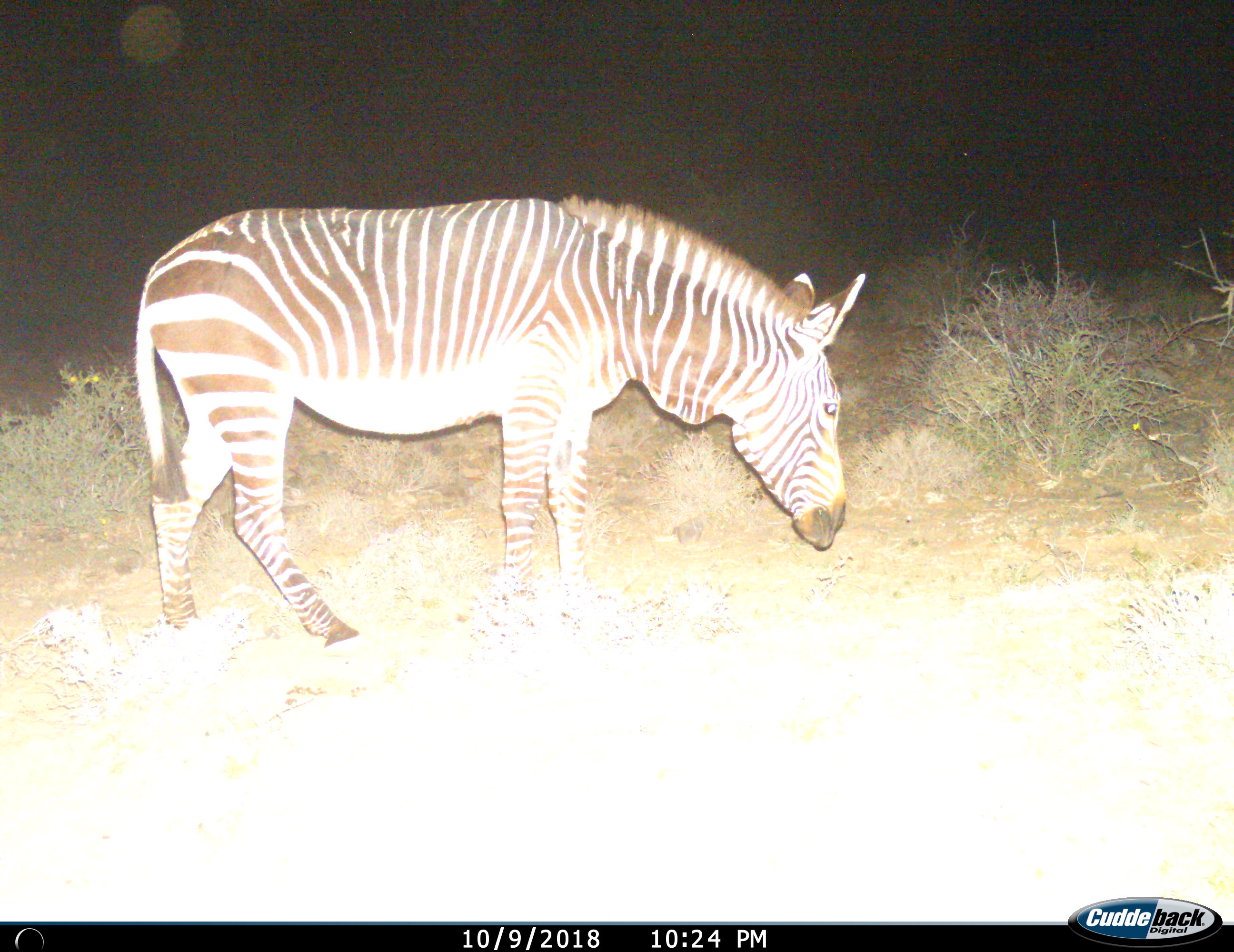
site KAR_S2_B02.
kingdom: Animalia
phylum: Chordata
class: Mammalia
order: Perissodactyla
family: Equidae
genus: Equus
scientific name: Equus zebra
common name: mountain zebra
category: zebramountain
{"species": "zebramountain (mountain zebra) (Equus zebra)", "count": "1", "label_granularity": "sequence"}